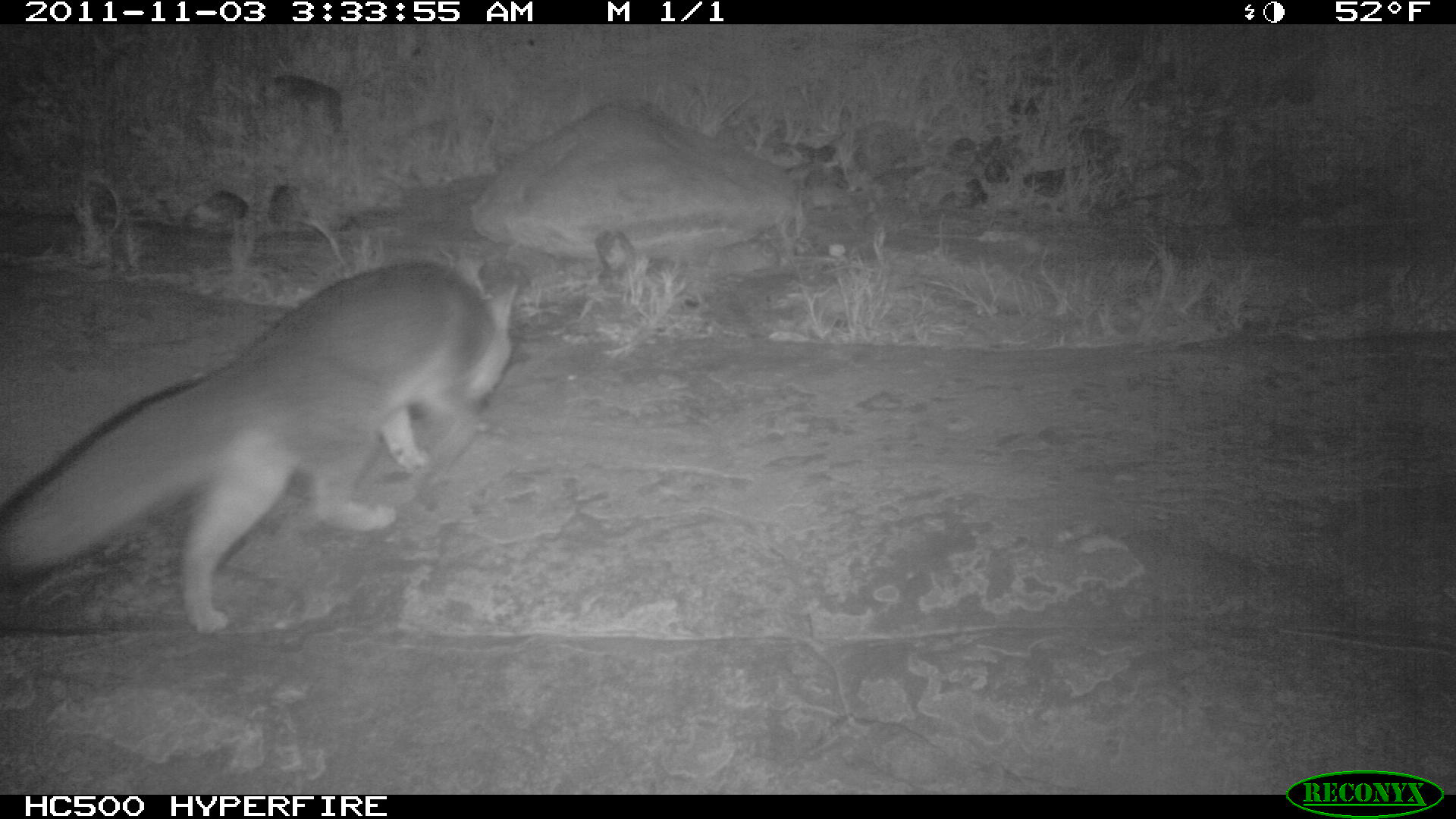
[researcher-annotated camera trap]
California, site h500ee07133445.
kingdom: Animalia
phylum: Chordata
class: Mammalia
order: Carnivora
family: Canidae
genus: Urocyon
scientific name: Urocyon littoralis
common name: island fox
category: fox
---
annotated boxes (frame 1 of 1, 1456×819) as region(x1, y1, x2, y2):
fox: region(0, 261, 518, 632)